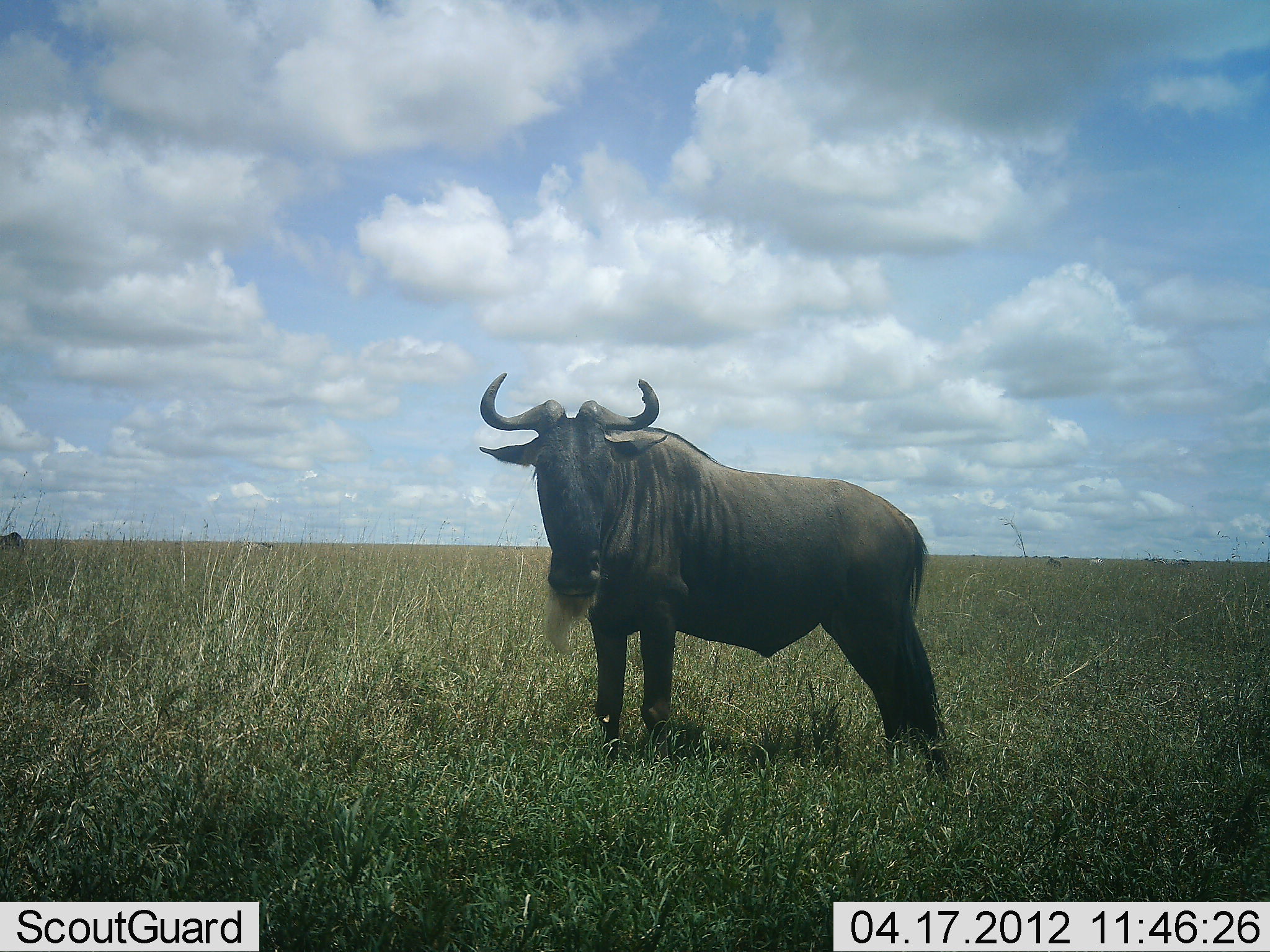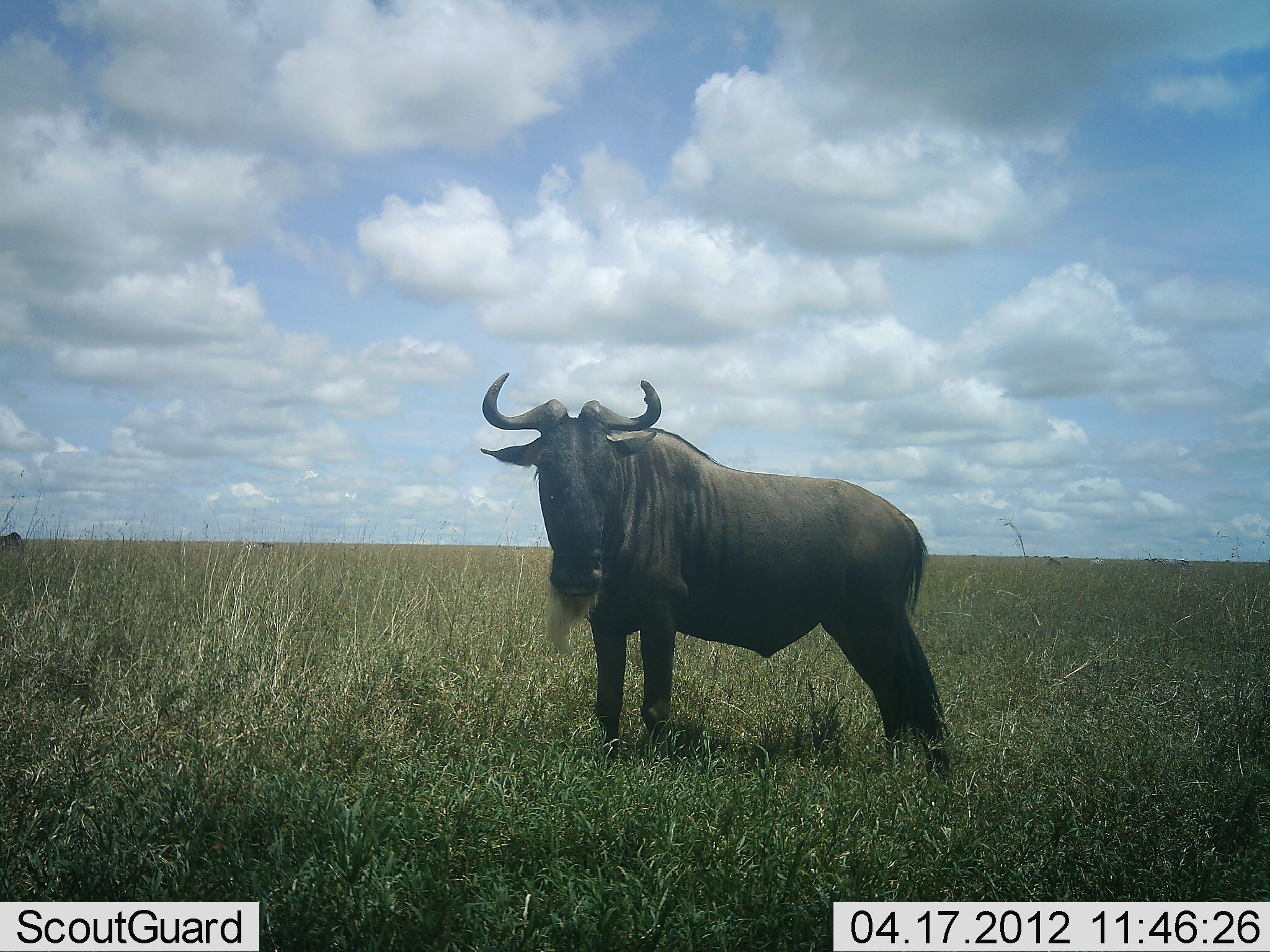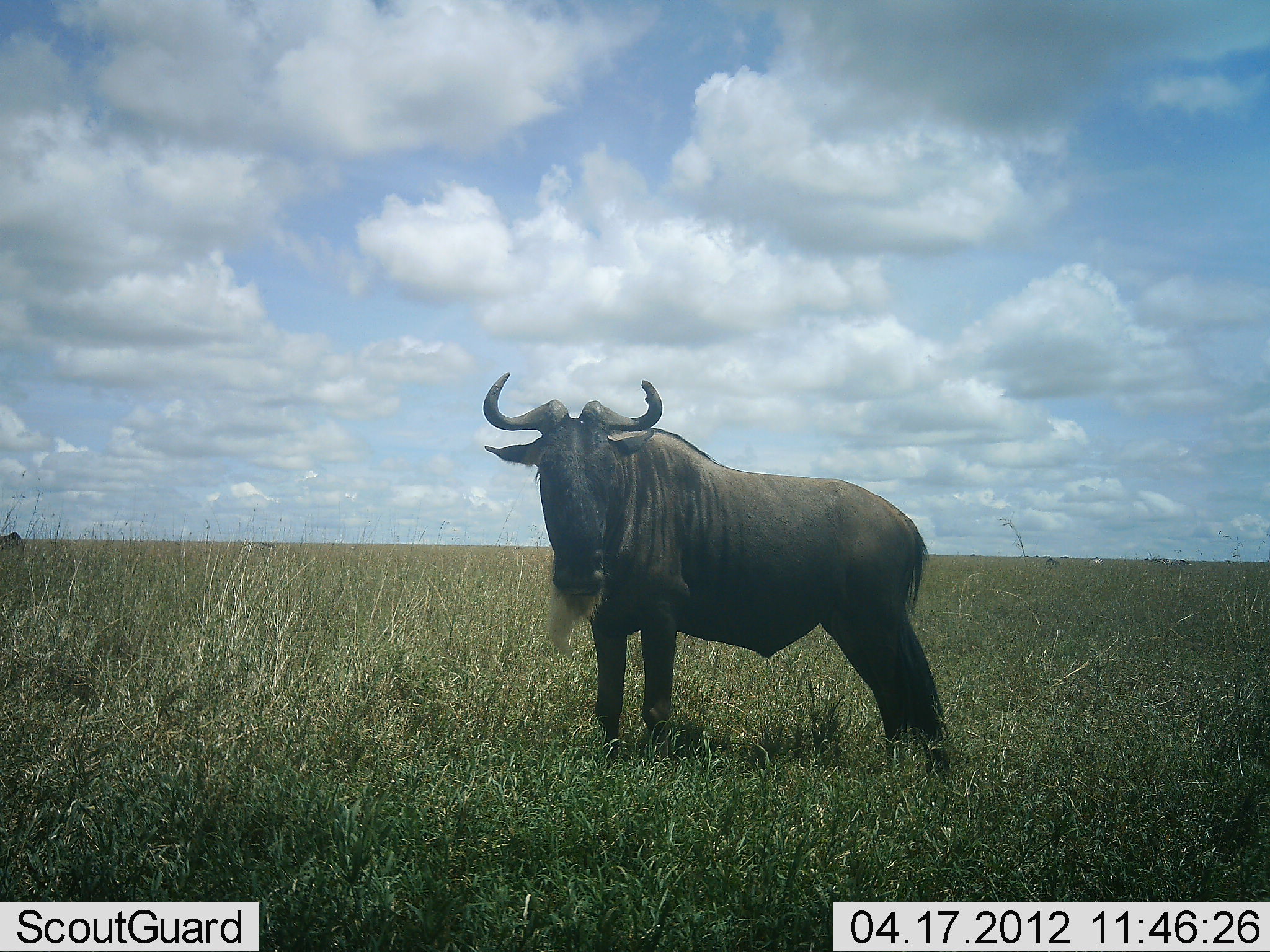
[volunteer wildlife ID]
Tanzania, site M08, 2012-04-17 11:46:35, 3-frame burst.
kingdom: Animalia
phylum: Chordata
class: Mammalia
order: Artiodactyla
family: Bovidae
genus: Connochaetes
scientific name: Connochaetes taurinus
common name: blue wildebeest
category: wildebeest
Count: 1.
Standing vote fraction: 93%.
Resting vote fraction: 7%.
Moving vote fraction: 0%.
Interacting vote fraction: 0%.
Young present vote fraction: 0%.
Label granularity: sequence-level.